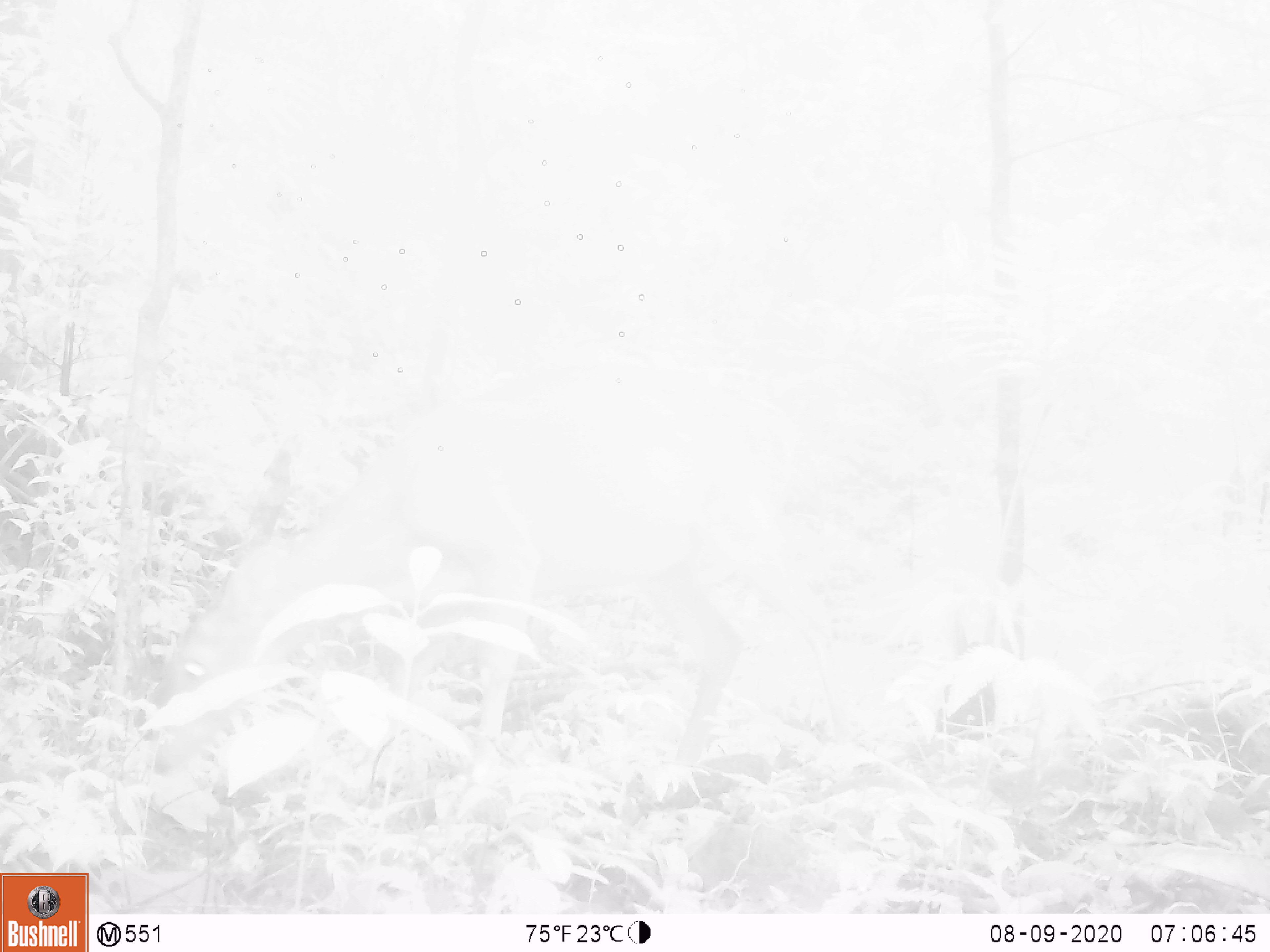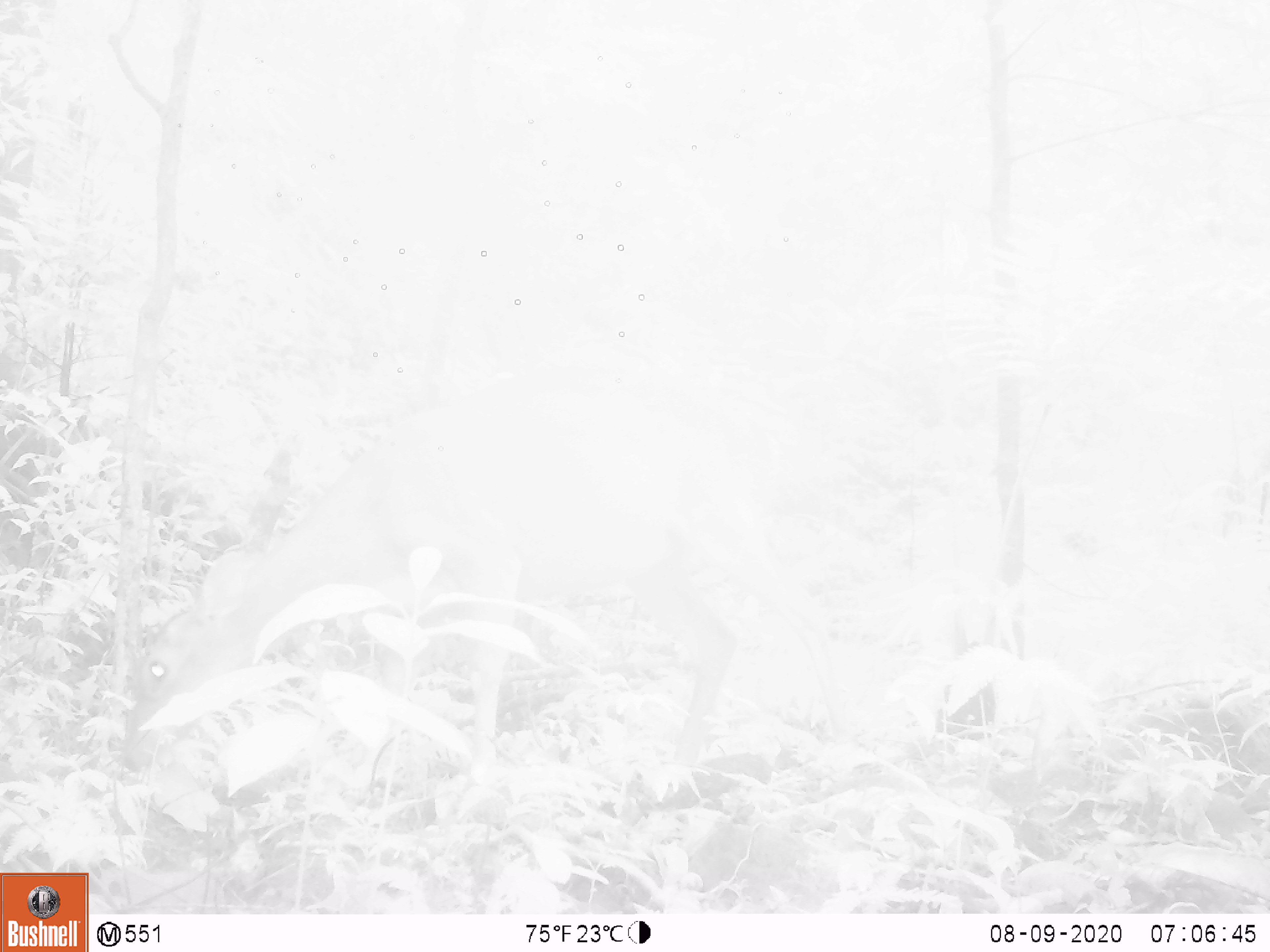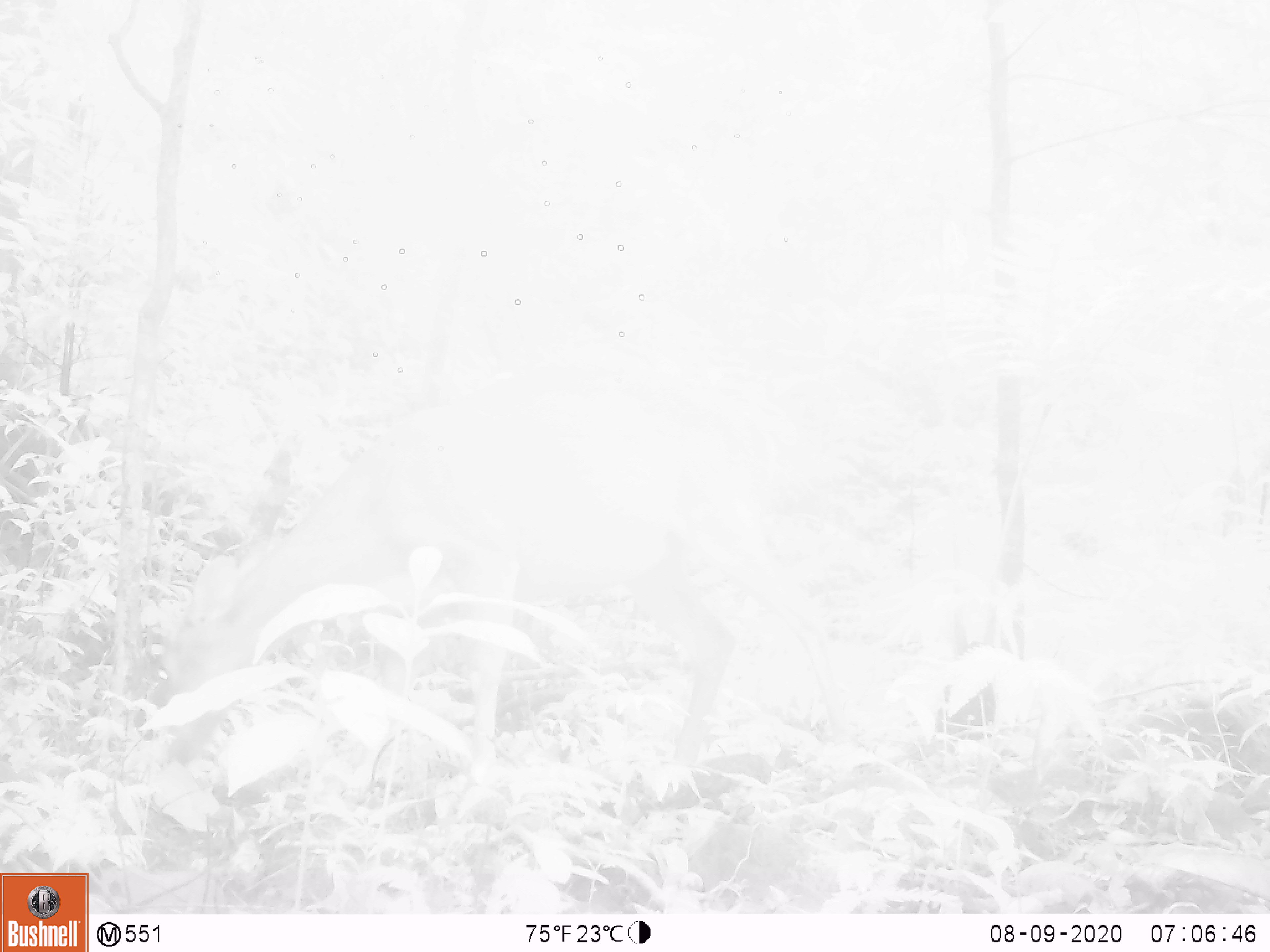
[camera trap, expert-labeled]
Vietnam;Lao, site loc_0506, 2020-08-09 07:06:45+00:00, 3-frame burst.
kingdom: Animalia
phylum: Chordata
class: Mammalia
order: Artiodactyla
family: Cervidae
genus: Muntiacus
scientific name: Muntiacus vuquangensis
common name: large-antlered muntjac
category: large antlered muntjac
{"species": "large antlered muntjac (large-antlered muntjac) (Muntiacus vuquangensis)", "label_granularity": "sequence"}